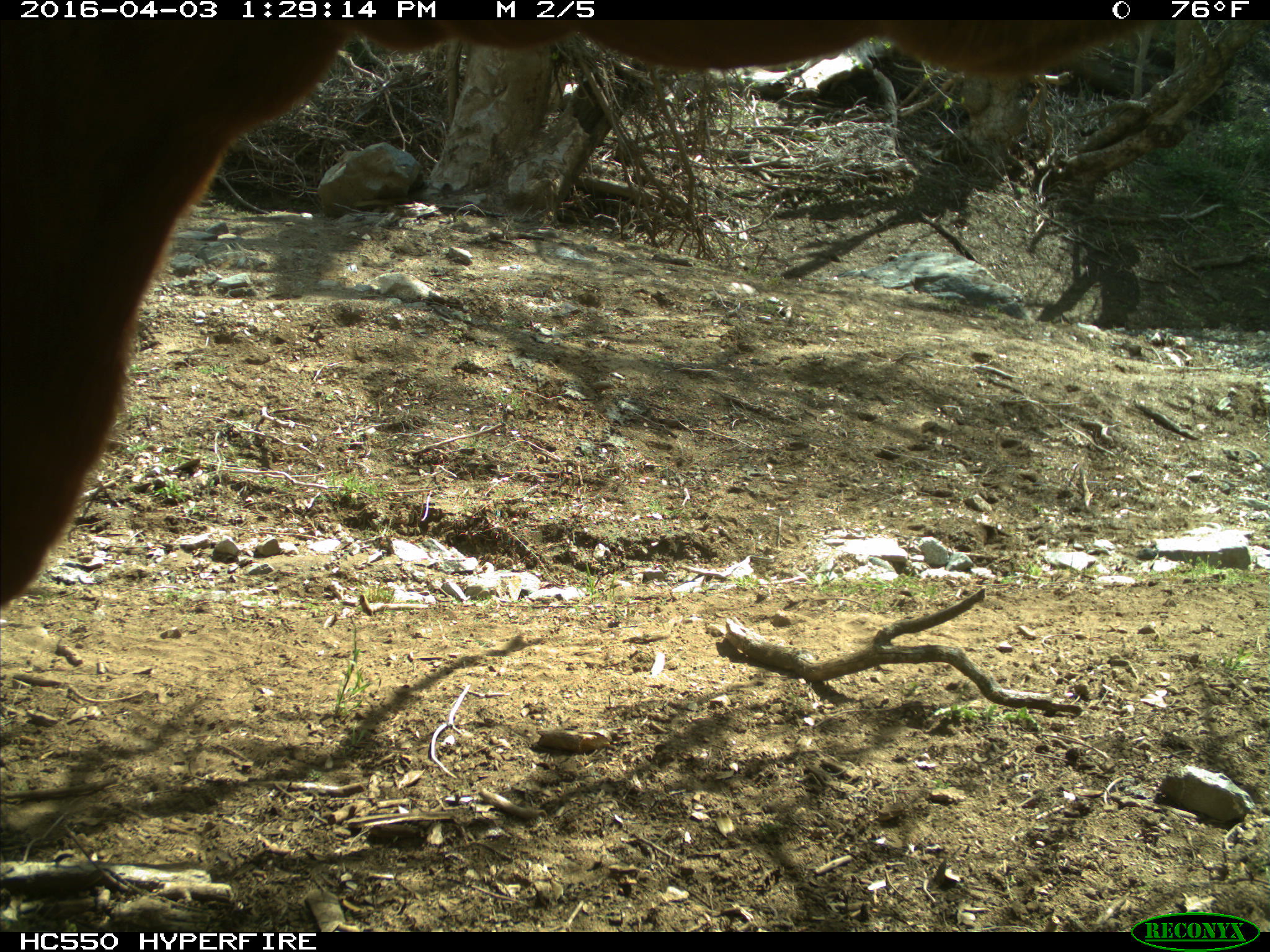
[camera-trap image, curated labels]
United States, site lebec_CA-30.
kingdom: Animalia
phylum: Chordata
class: Mammalia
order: Artiodactyla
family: Bovidae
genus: Bos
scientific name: Bos taurus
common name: domestic cow